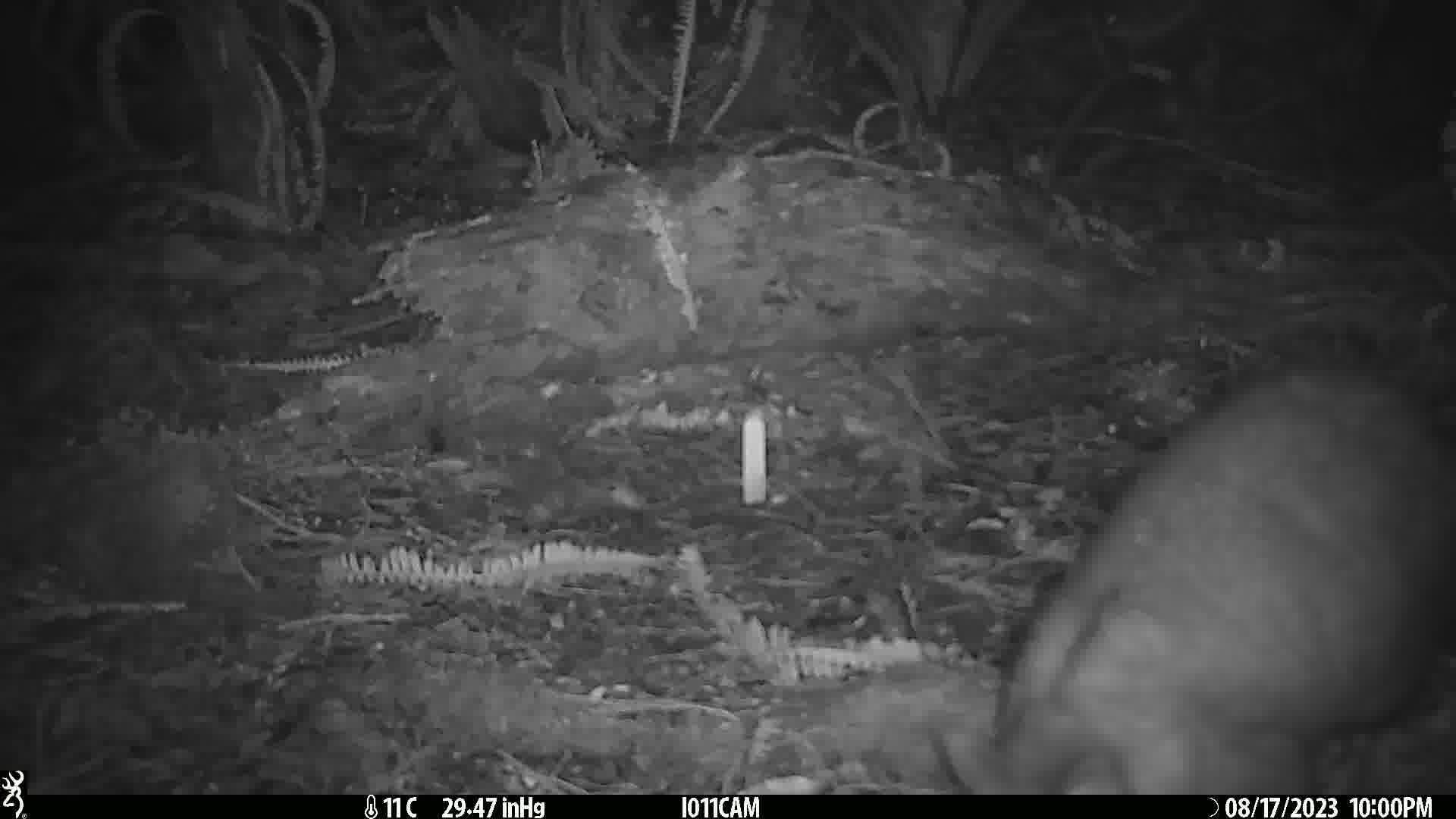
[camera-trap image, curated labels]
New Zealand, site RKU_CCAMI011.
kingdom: Animalia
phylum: Chordata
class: Mammalia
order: Diprotodontia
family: Phalangeridae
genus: Trichosurus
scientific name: Trichosurus vulpecula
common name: common brushtail possum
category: possum